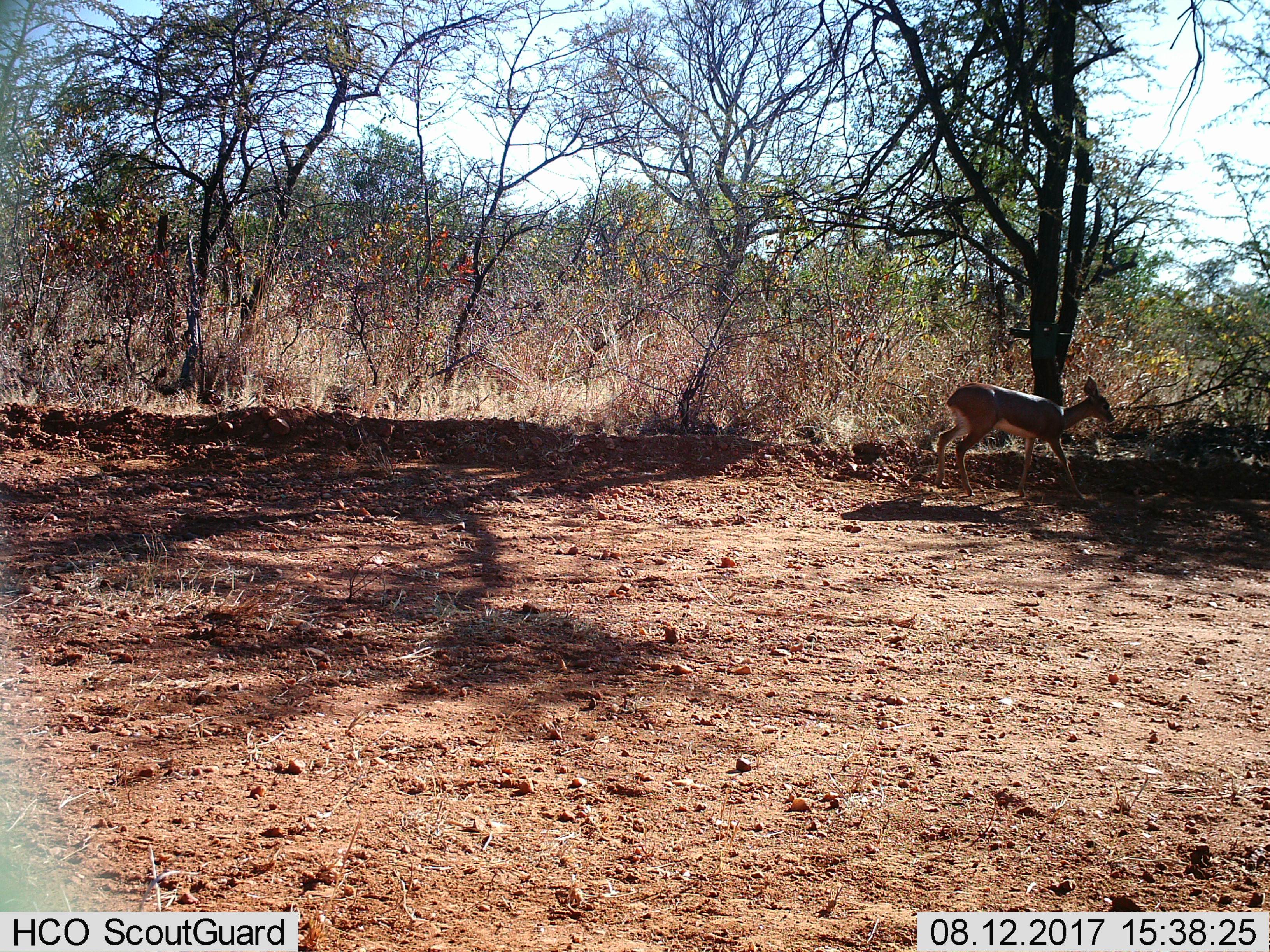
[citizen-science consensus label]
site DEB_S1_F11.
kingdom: Animalia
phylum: Chordata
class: Mammalia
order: Artiodactyla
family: Bovidae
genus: Raphicerus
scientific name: Raphicerus campestris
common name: steenbok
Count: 1.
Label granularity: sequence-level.